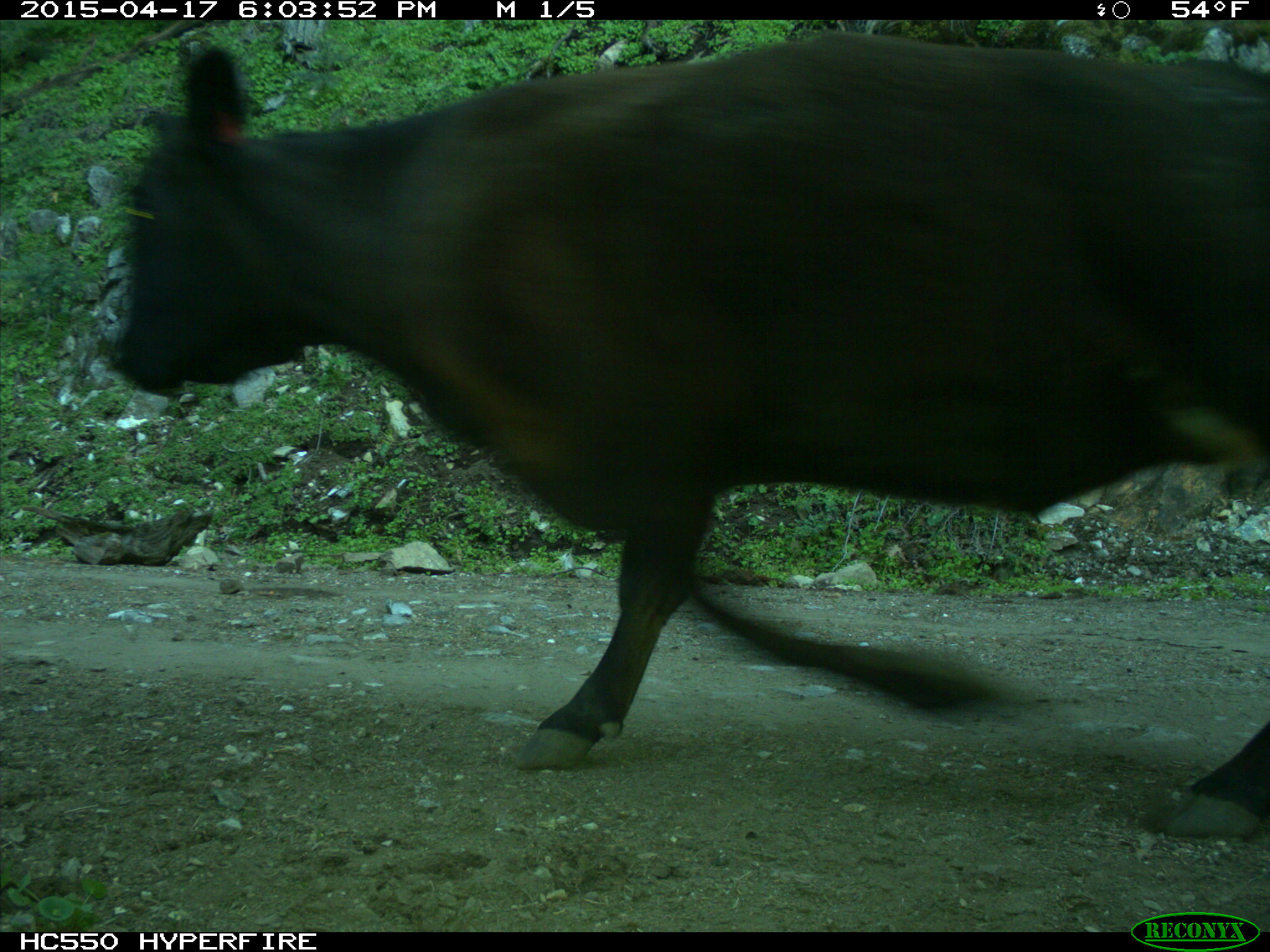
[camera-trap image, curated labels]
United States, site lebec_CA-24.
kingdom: Animalia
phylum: Chordata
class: Mammalia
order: Artiodactyla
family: Bovidae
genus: Bos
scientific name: Bos taurus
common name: domestic cow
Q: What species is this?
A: Bos taurus (domestic cow).